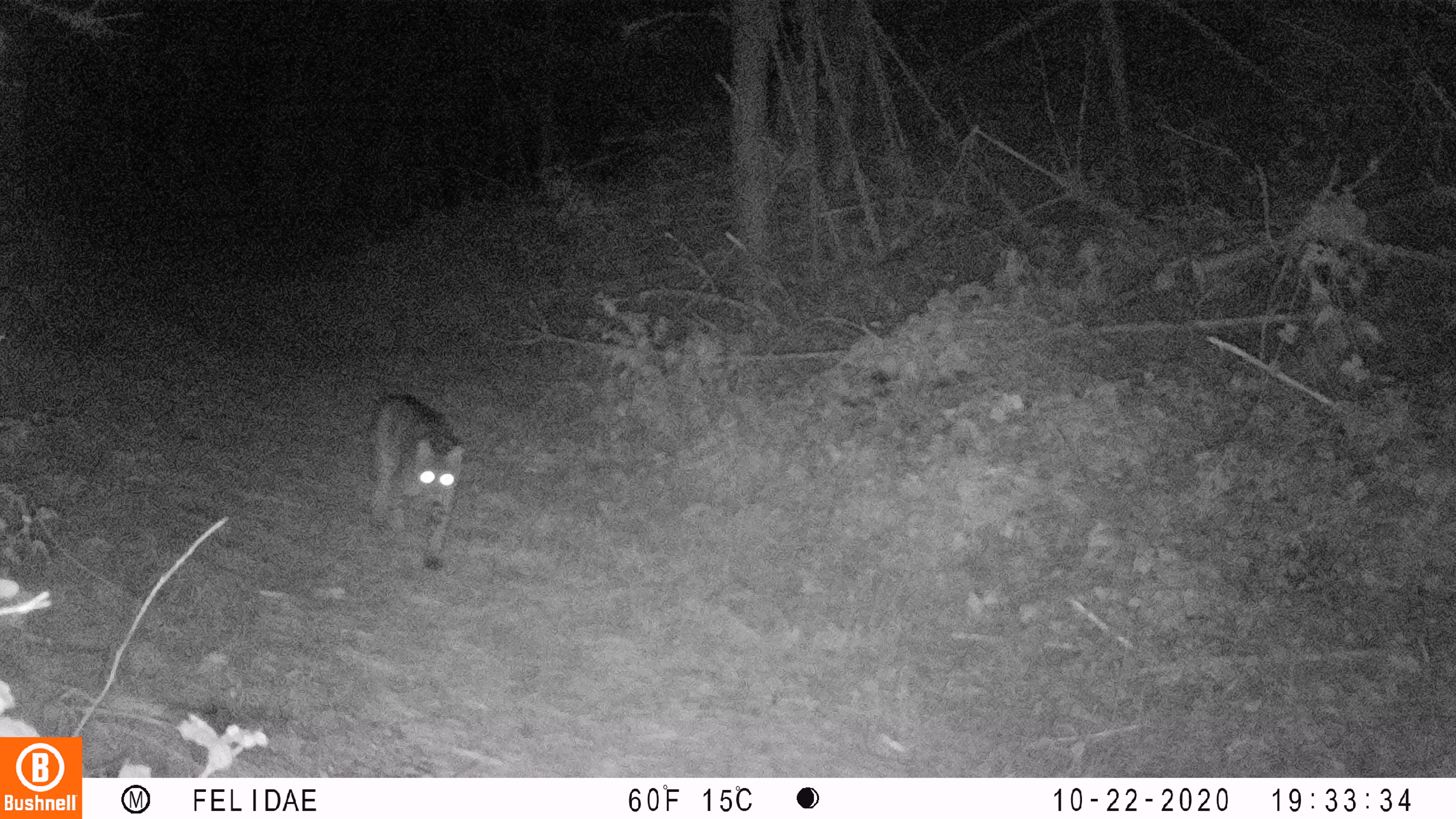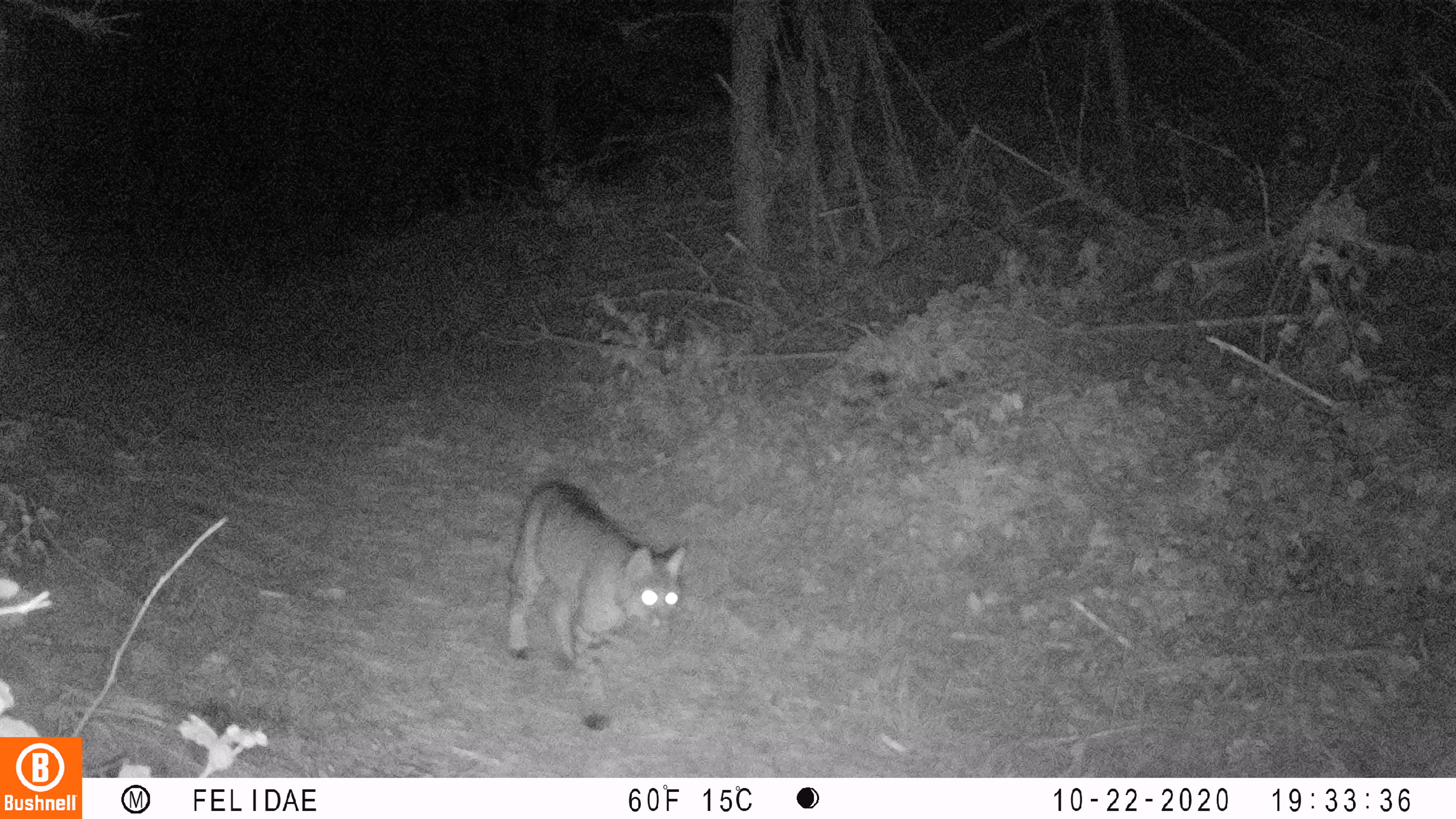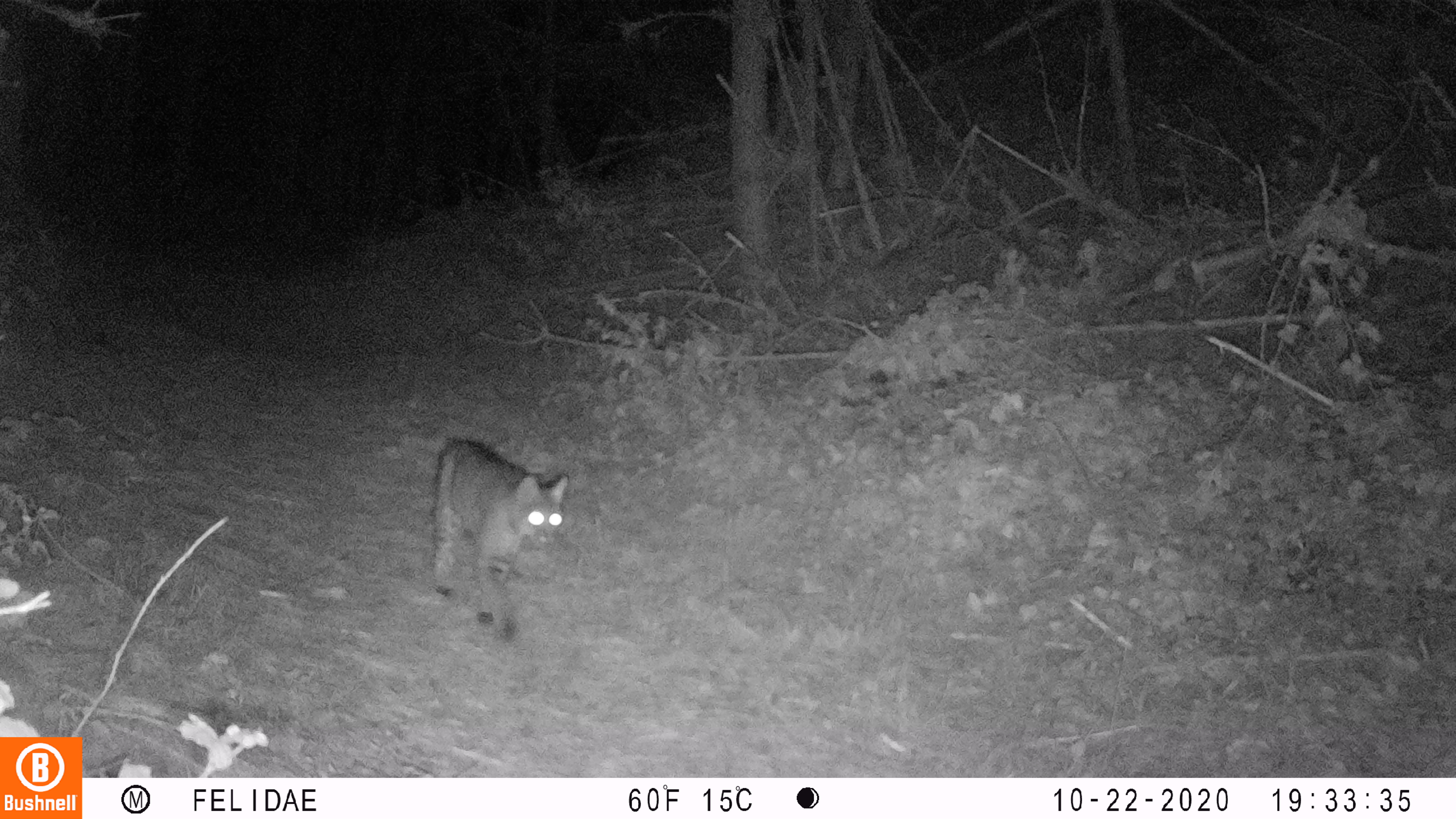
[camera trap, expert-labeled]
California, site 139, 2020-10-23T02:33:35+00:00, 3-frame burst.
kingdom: Animalia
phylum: Chordata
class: Mammalia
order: Carnivora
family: Felidae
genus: Lynx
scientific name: Lynx rufus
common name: bobcat